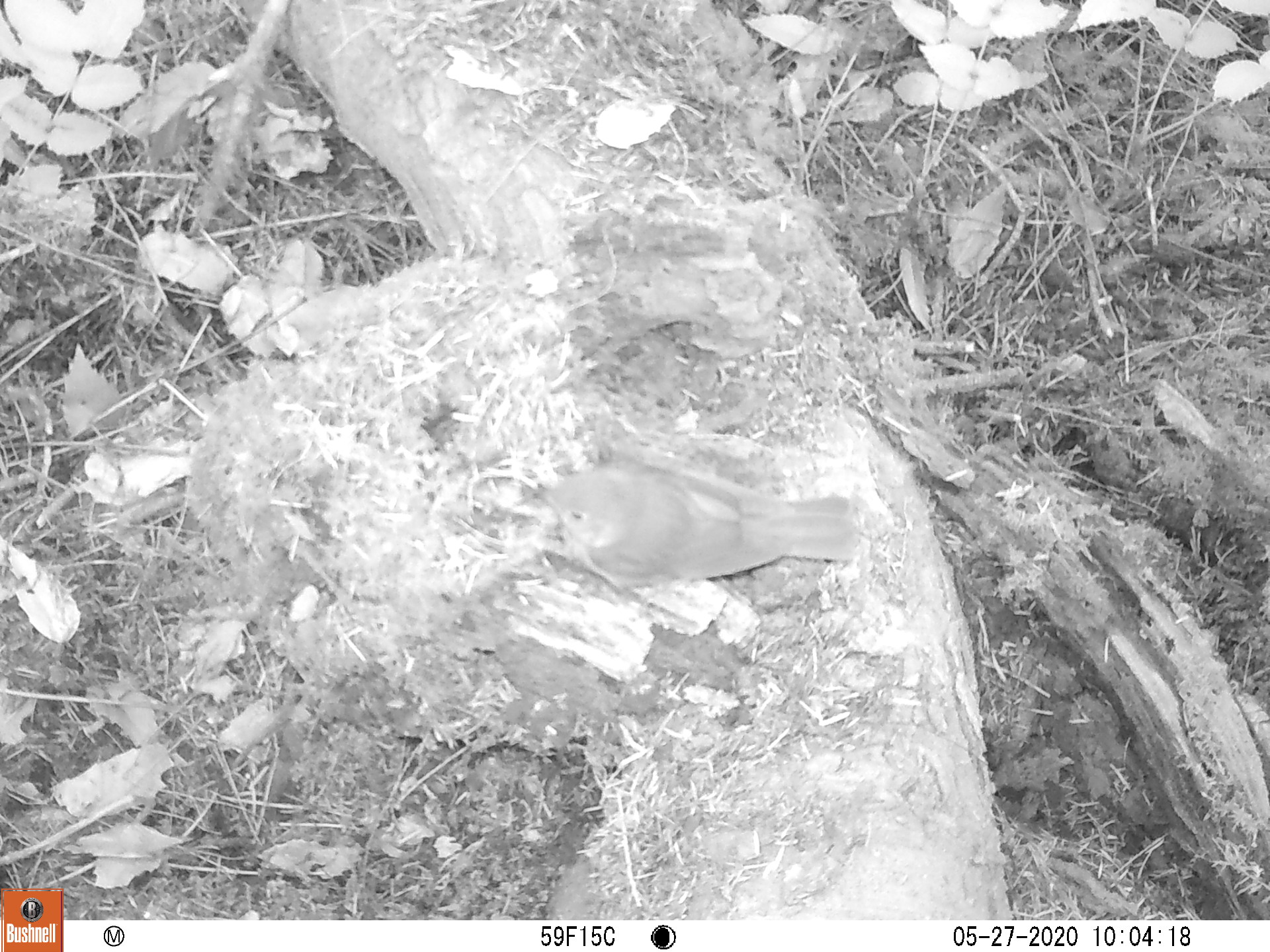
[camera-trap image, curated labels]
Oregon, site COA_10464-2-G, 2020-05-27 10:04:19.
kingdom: Animalia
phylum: Chordata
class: Aves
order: Passeriformes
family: Turdidae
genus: Catharus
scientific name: Catharus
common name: brown thrushes and nightingale-thrushes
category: catharus species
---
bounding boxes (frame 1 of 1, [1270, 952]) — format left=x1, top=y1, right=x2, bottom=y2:
catharus species: left=529, top=457, right=862, bottom=581